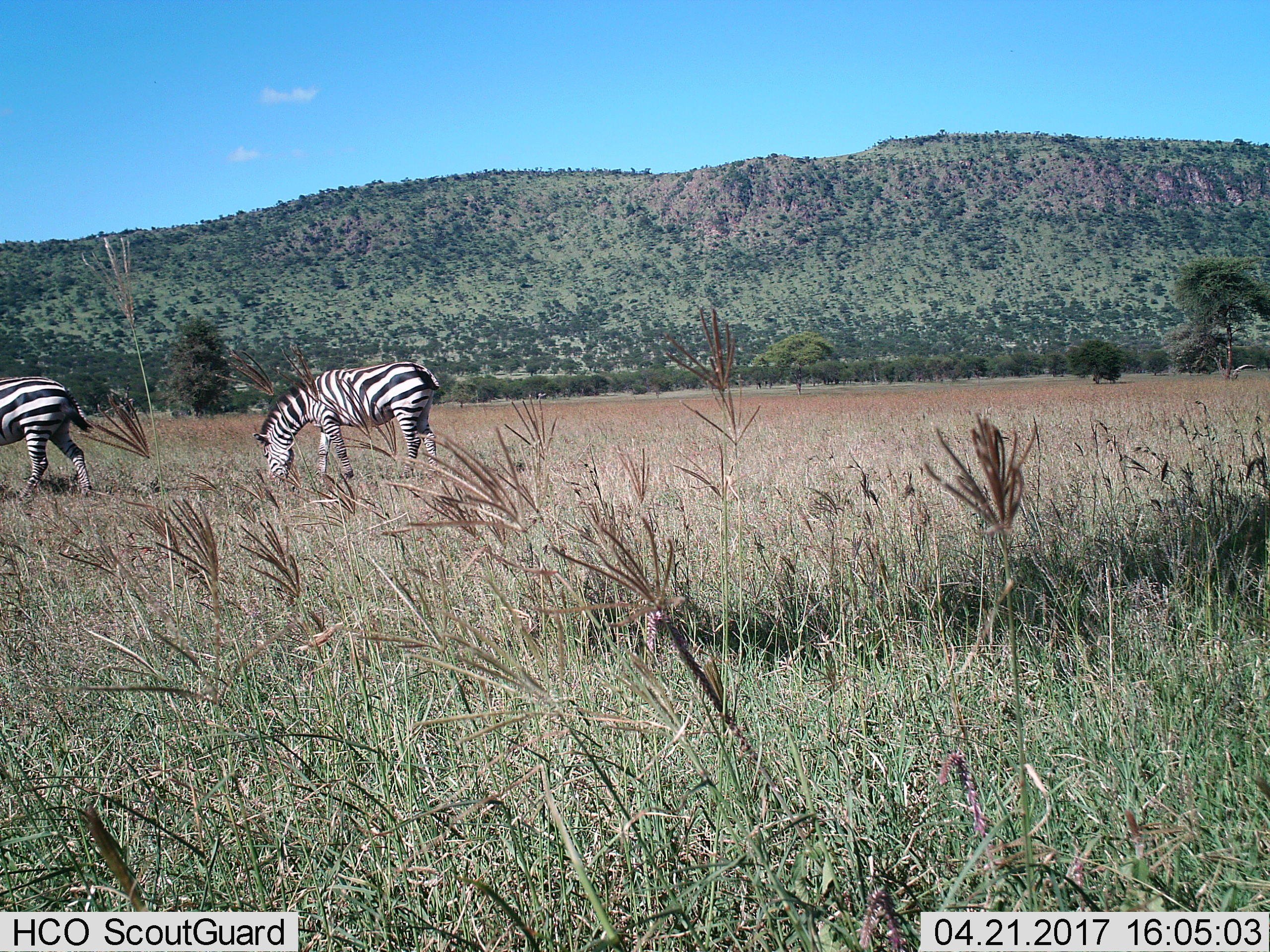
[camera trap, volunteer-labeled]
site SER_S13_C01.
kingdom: Animalia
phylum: Chordata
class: Mammalia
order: Perissodactyla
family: Equidae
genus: Equus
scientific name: Equus quagga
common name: plains zebra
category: zebraplains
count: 2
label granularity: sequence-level